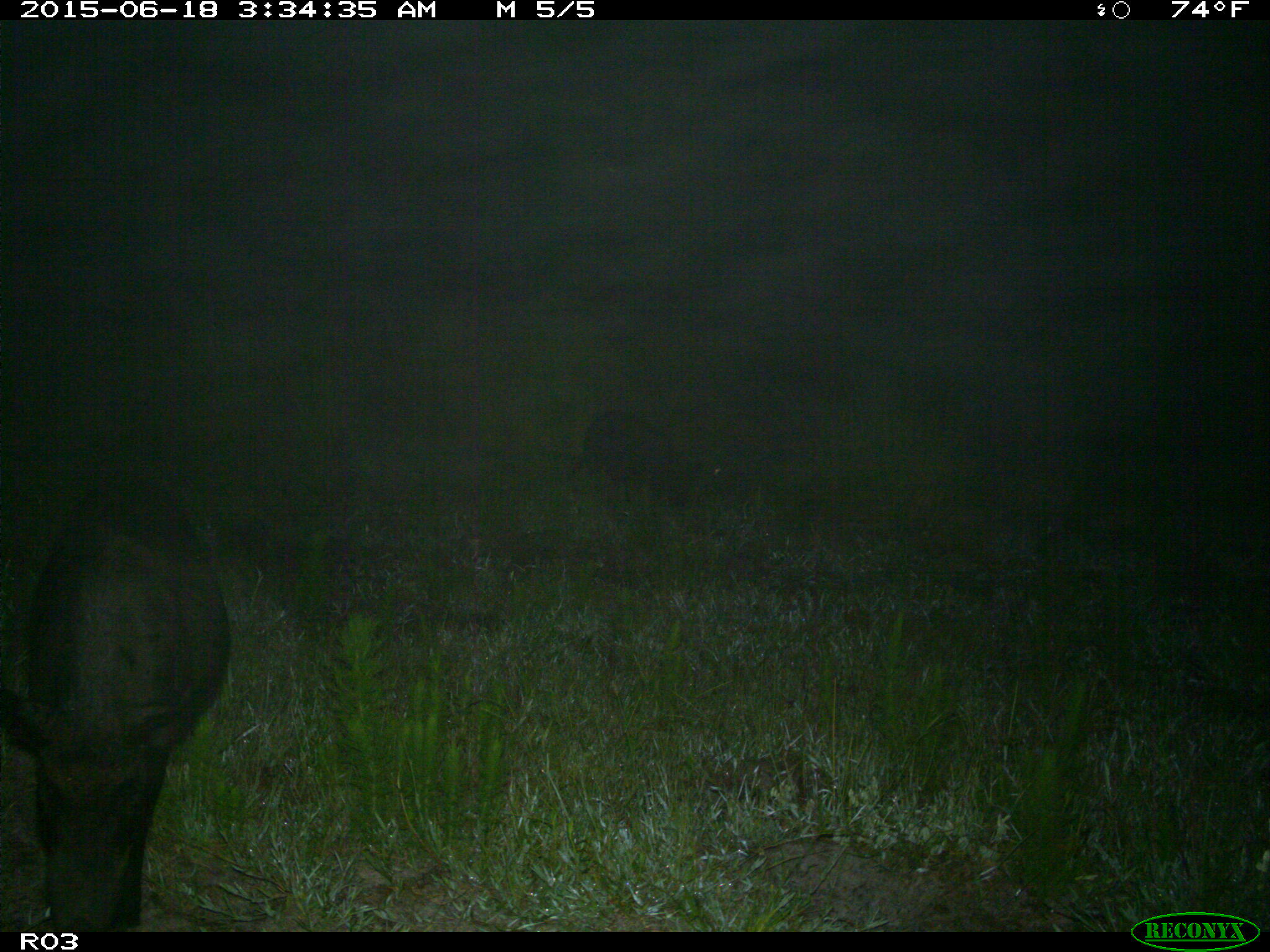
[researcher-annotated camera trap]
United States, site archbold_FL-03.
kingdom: Animalia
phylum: Chordata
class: Mammalia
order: Artiodactyla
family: Suidae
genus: Sus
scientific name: Sus scrofa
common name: wild boar